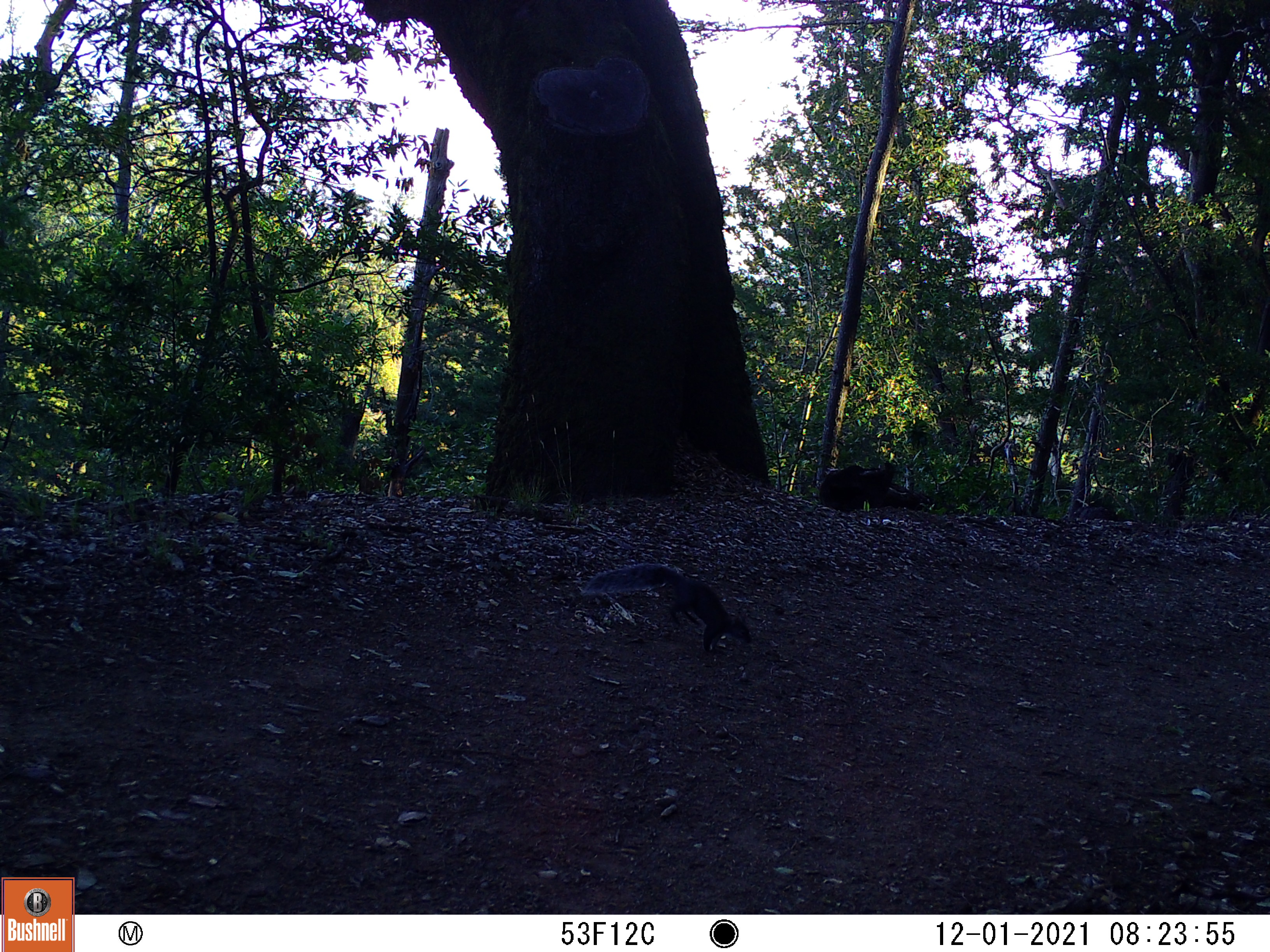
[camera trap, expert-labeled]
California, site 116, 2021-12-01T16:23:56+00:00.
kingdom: Animalia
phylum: Chordata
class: Mammalia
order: Rodentia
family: Sciuridae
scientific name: Sciuridae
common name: squirrel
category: unknown squirrel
Unknown squirrel (squirrel) (Sciuridae).